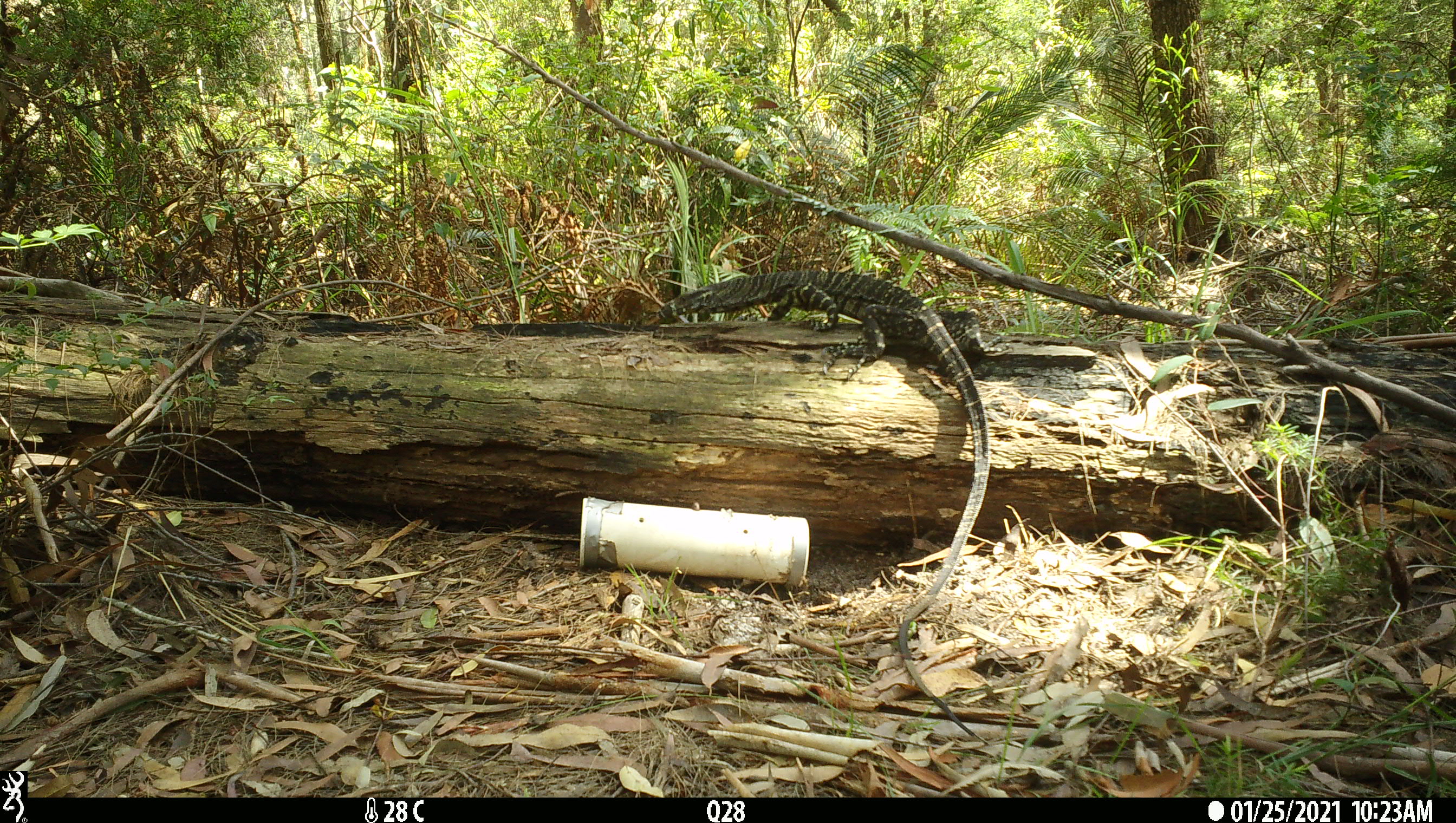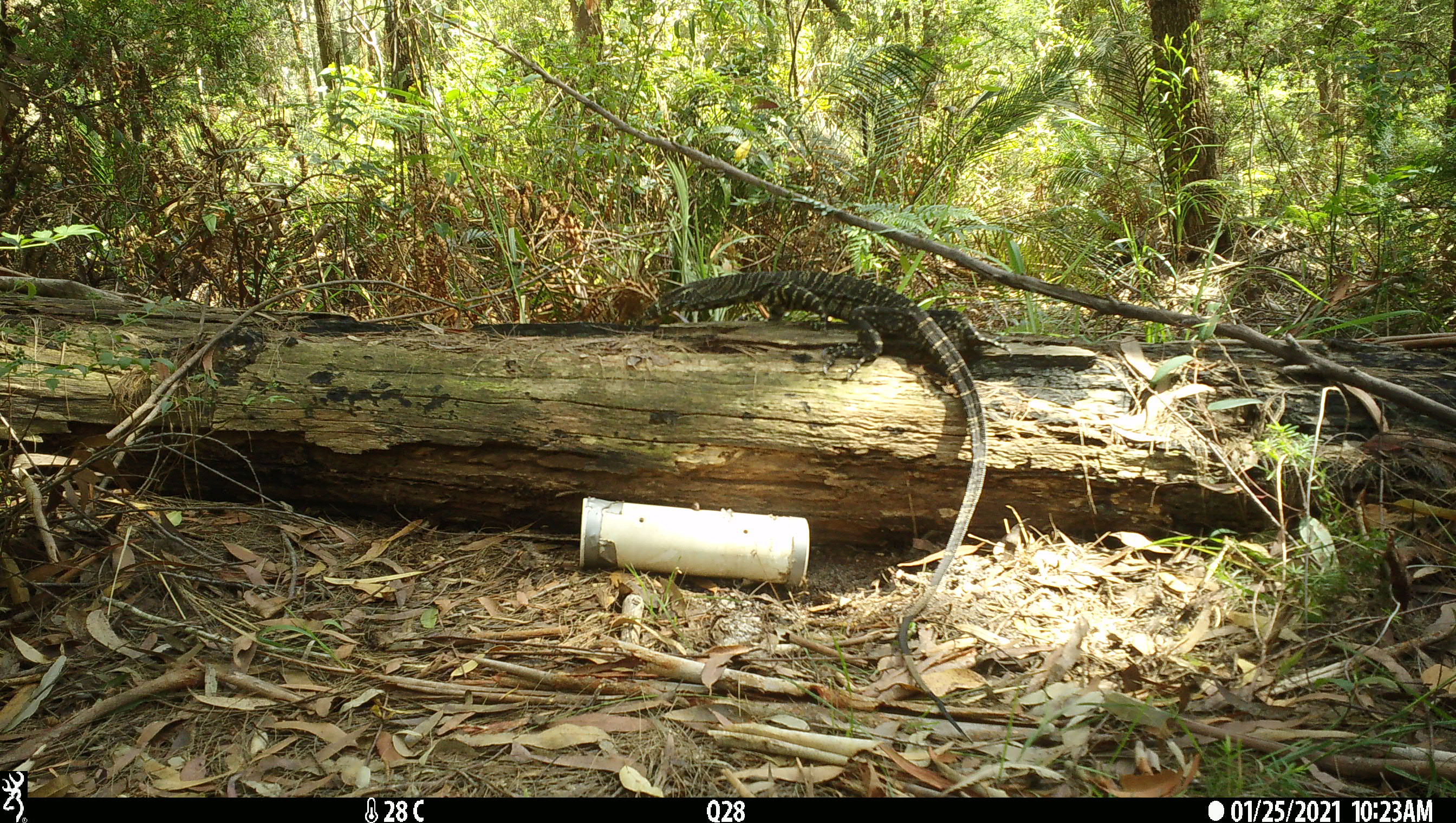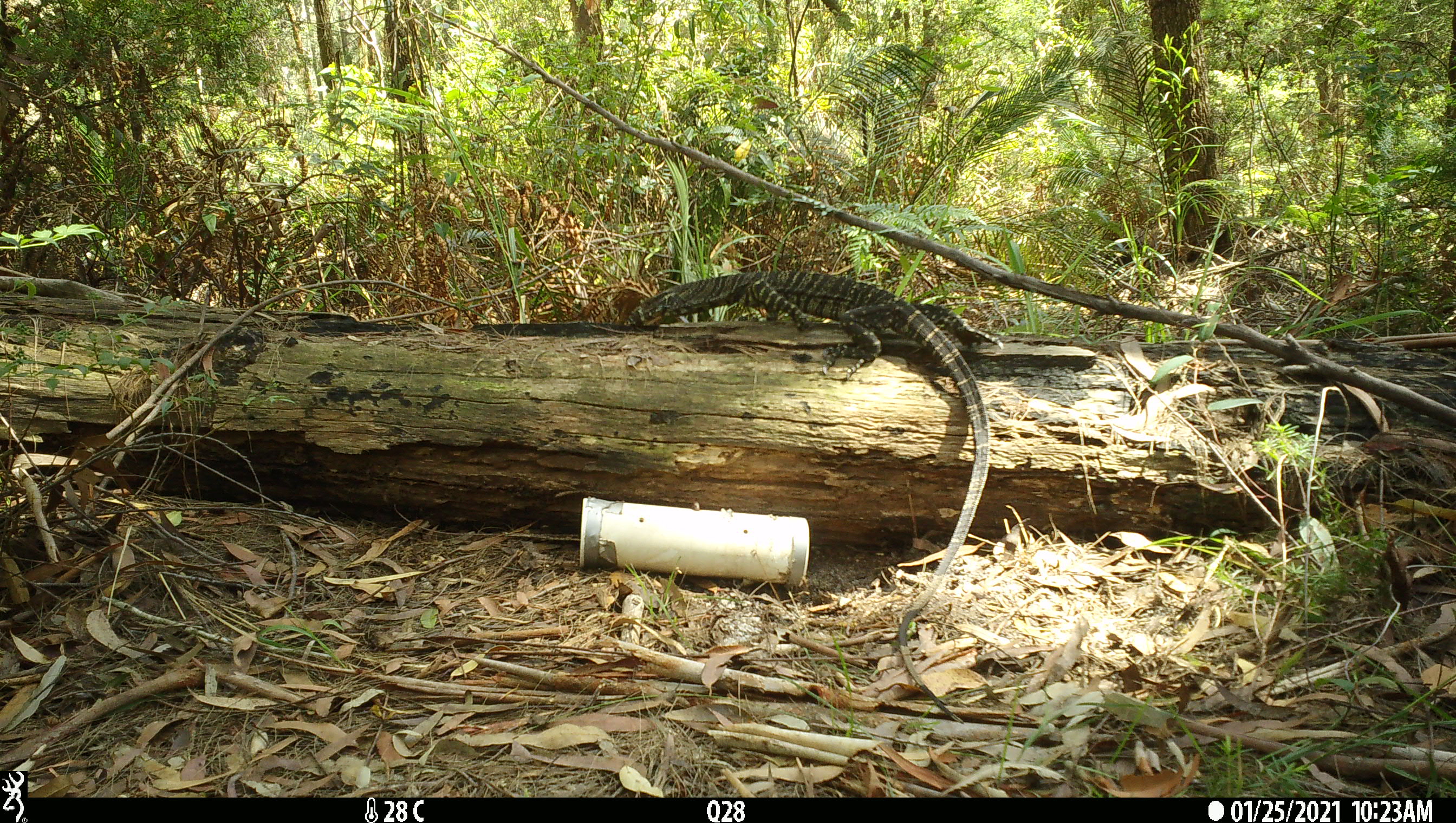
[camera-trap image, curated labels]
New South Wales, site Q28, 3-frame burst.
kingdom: Animalia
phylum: Chordata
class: Reptilia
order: Squamata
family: Varanidae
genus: Varanus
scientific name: Varanus varius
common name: lace monitor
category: goanna